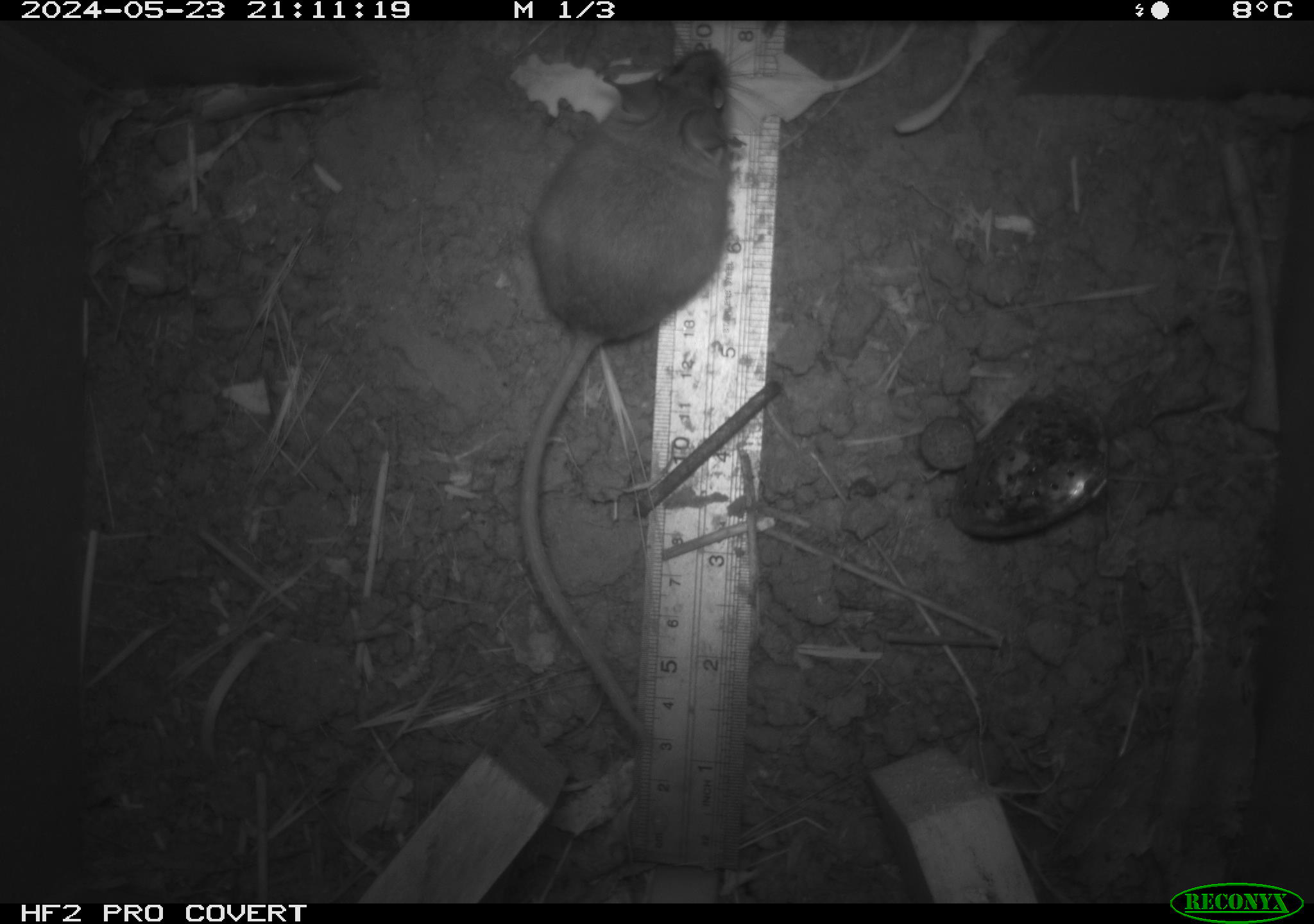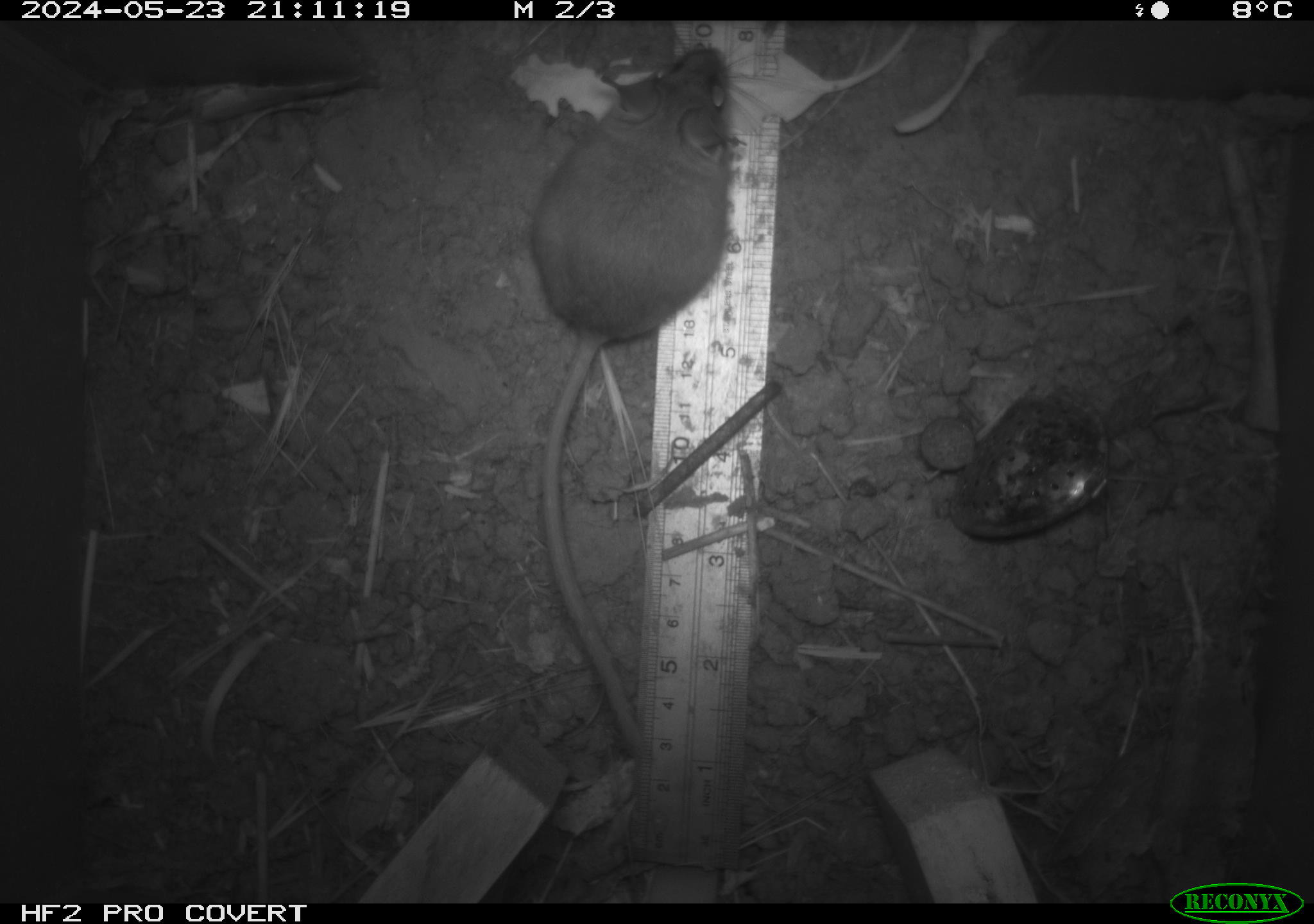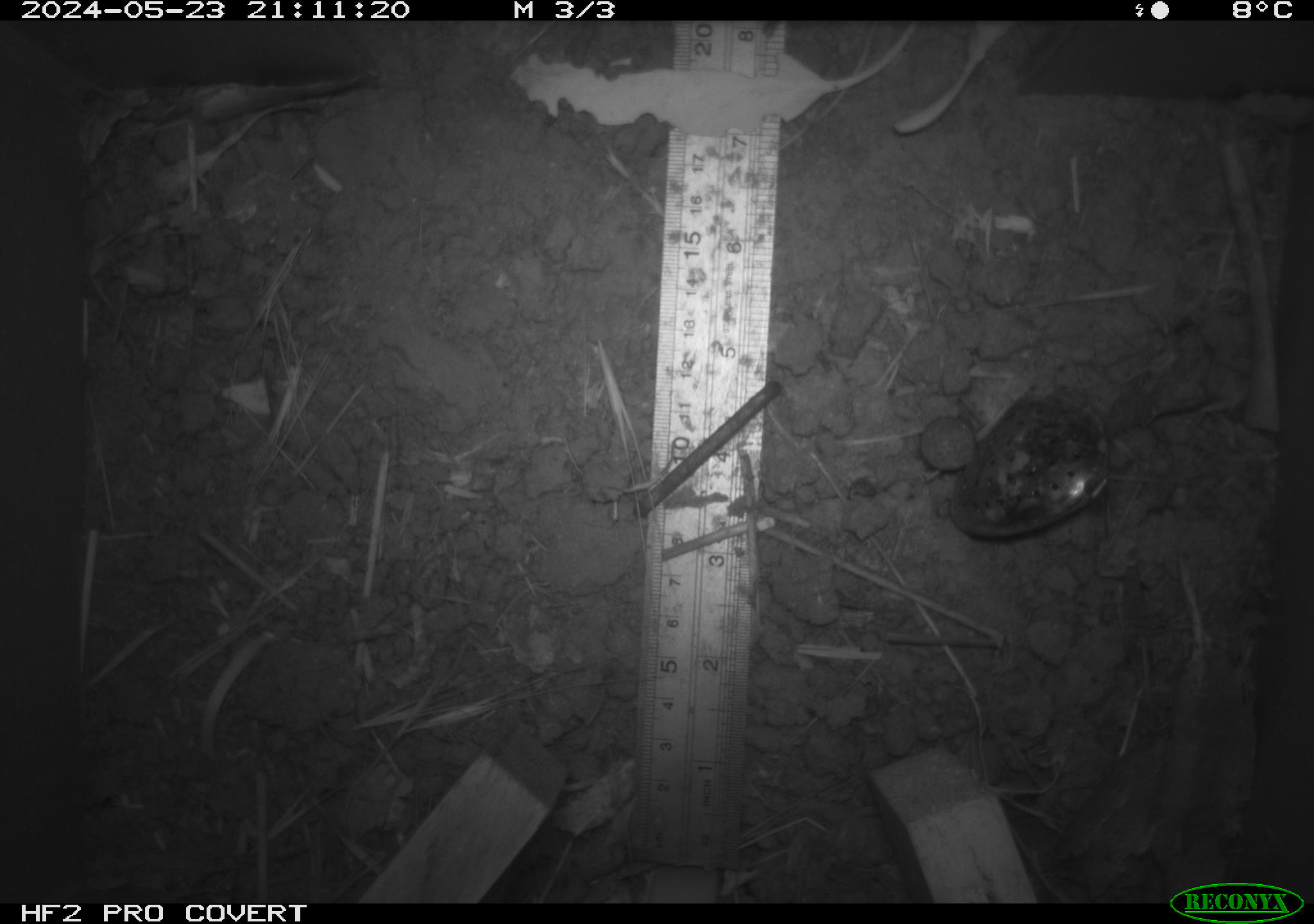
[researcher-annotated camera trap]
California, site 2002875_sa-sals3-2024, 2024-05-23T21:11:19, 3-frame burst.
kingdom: Animalia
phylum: Chordata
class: Mammalia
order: Rodentia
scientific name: Rodentia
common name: mouse species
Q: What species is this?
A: Mouse species (Rodentia).